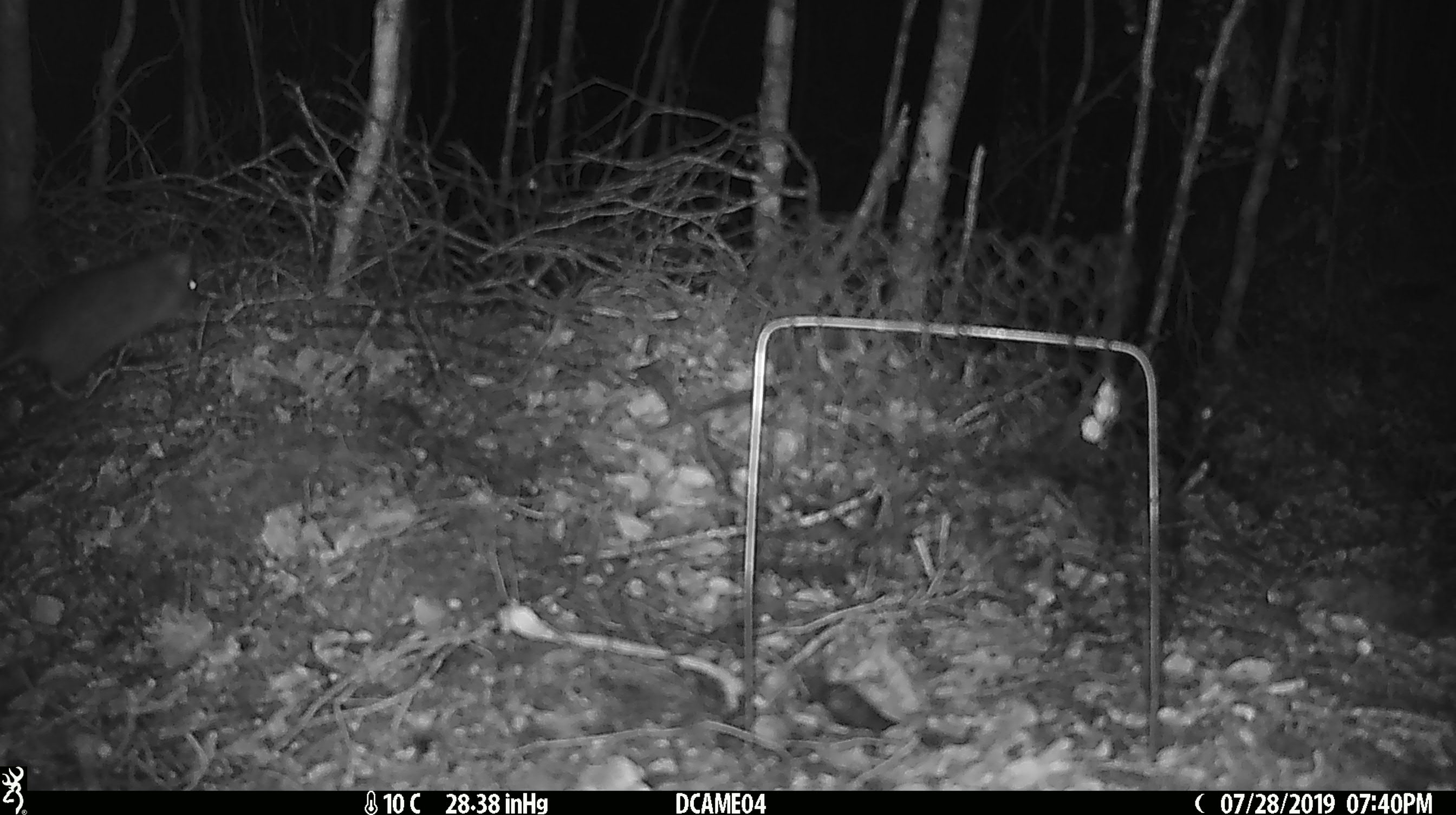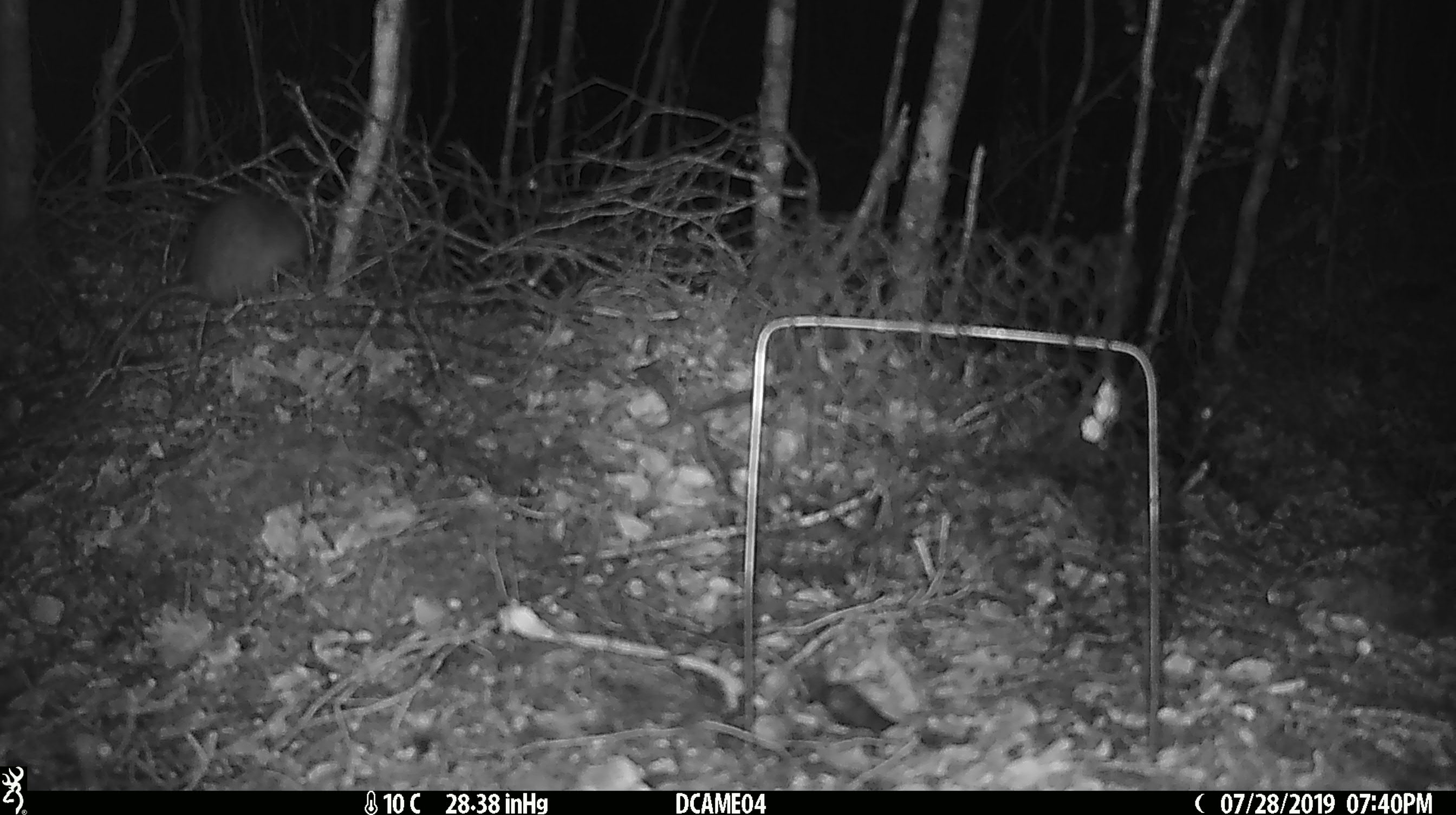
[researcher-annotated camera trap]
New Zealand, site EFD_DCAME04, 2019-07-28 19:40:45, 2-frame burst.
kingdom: Animalia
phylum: Chordata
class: Mammalia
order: Rodentia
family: Muridae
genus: Rattus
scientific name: Rattus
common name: rat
Rat (Rattus).